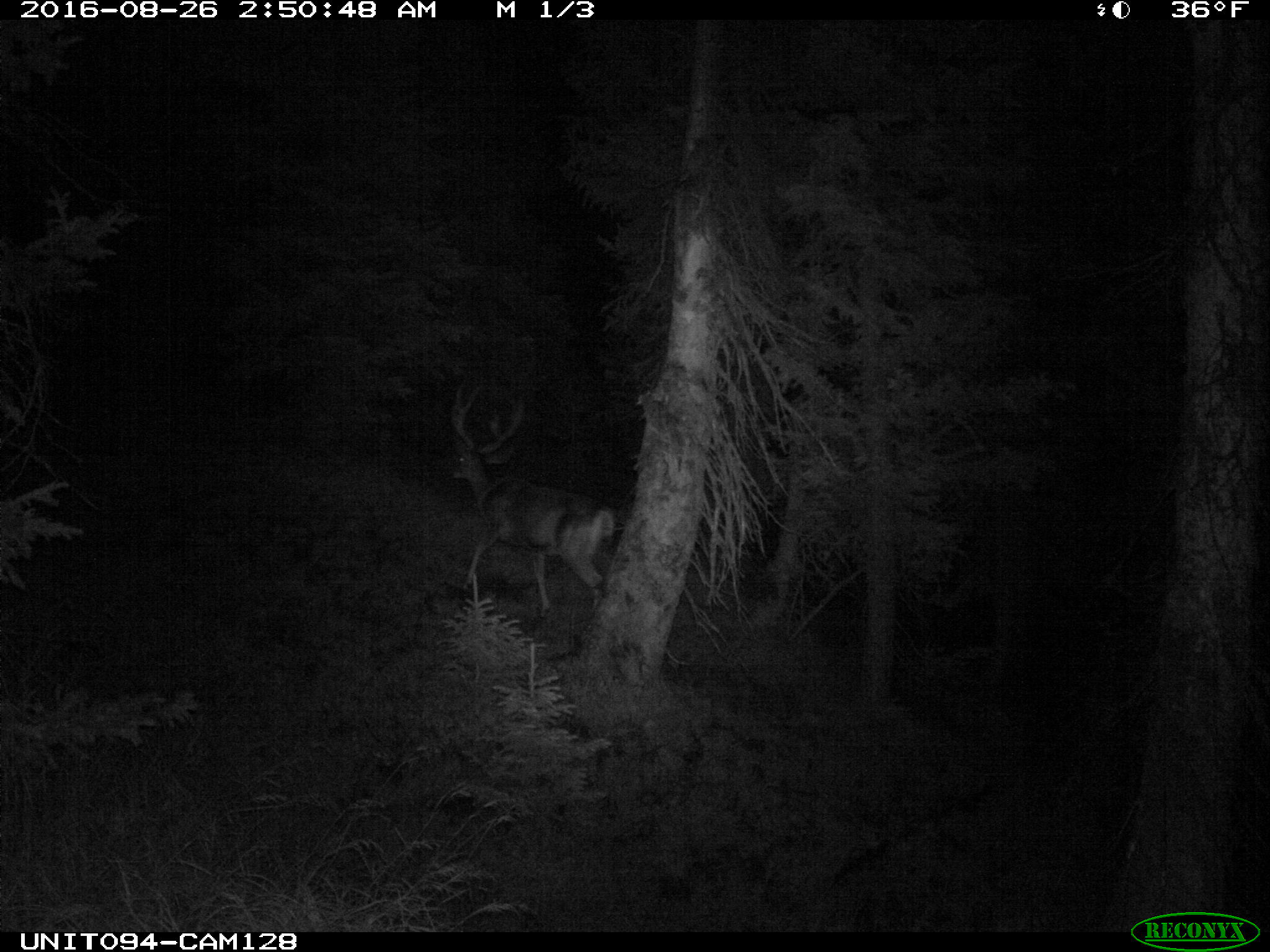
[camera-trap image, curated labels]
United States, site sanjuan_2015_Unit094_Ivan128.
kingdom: Animalia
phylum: Chordata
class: Mammalia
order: Artiodactyla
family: Cervidae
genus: Odocoileus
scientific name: Odocoileus hemionus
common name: mule deer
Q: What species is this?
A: Odocoileus hemionus (mule deer).